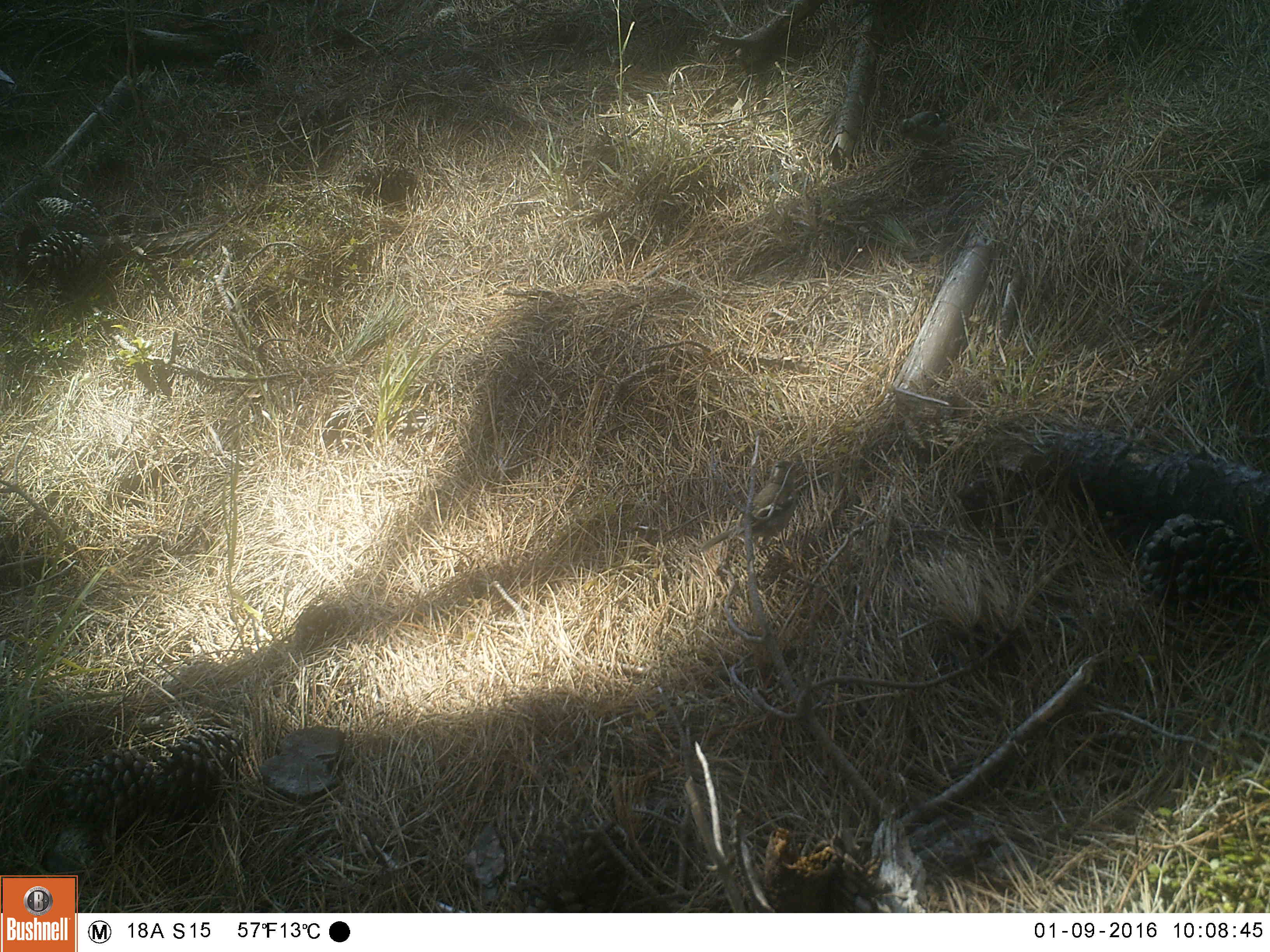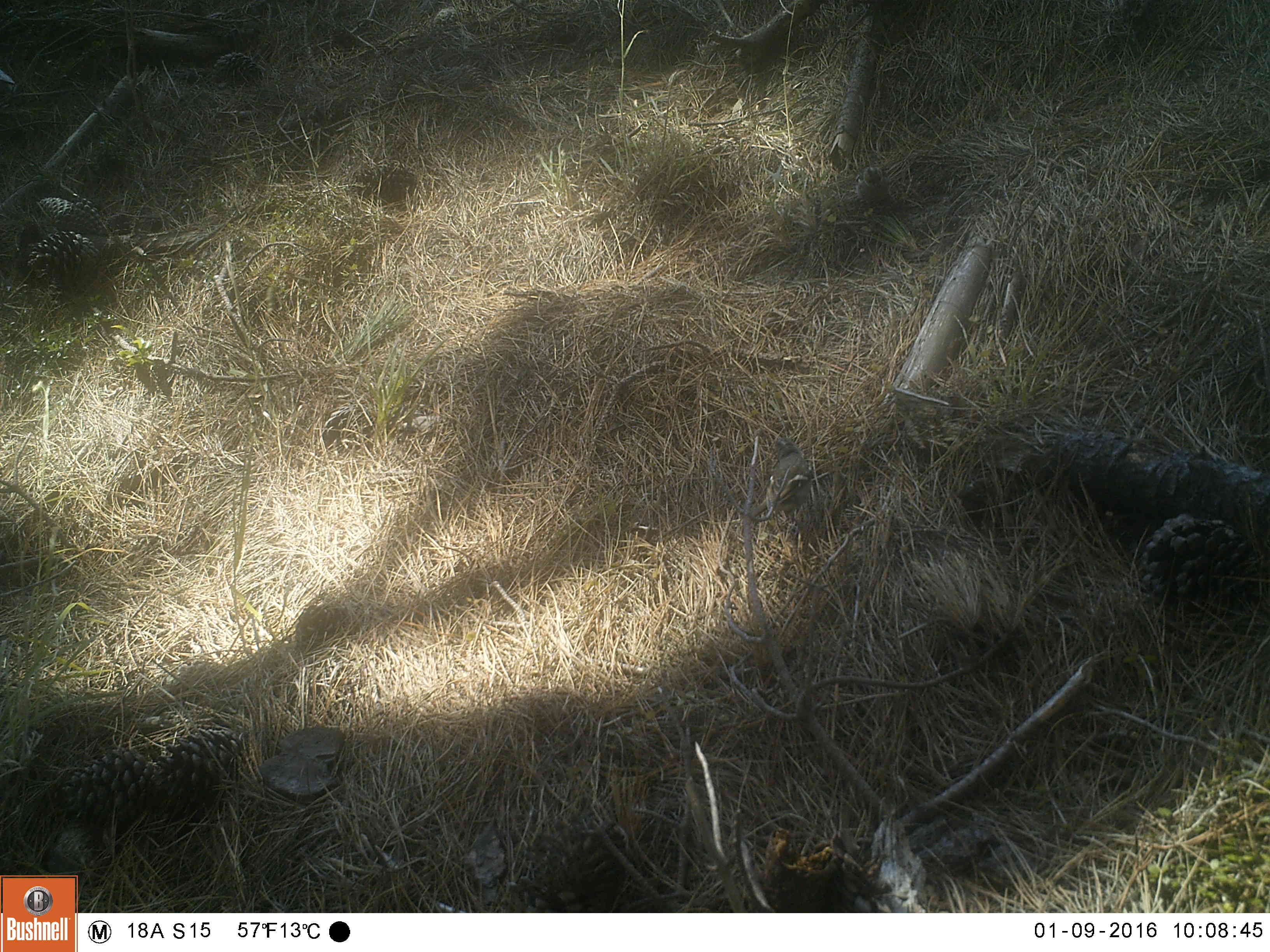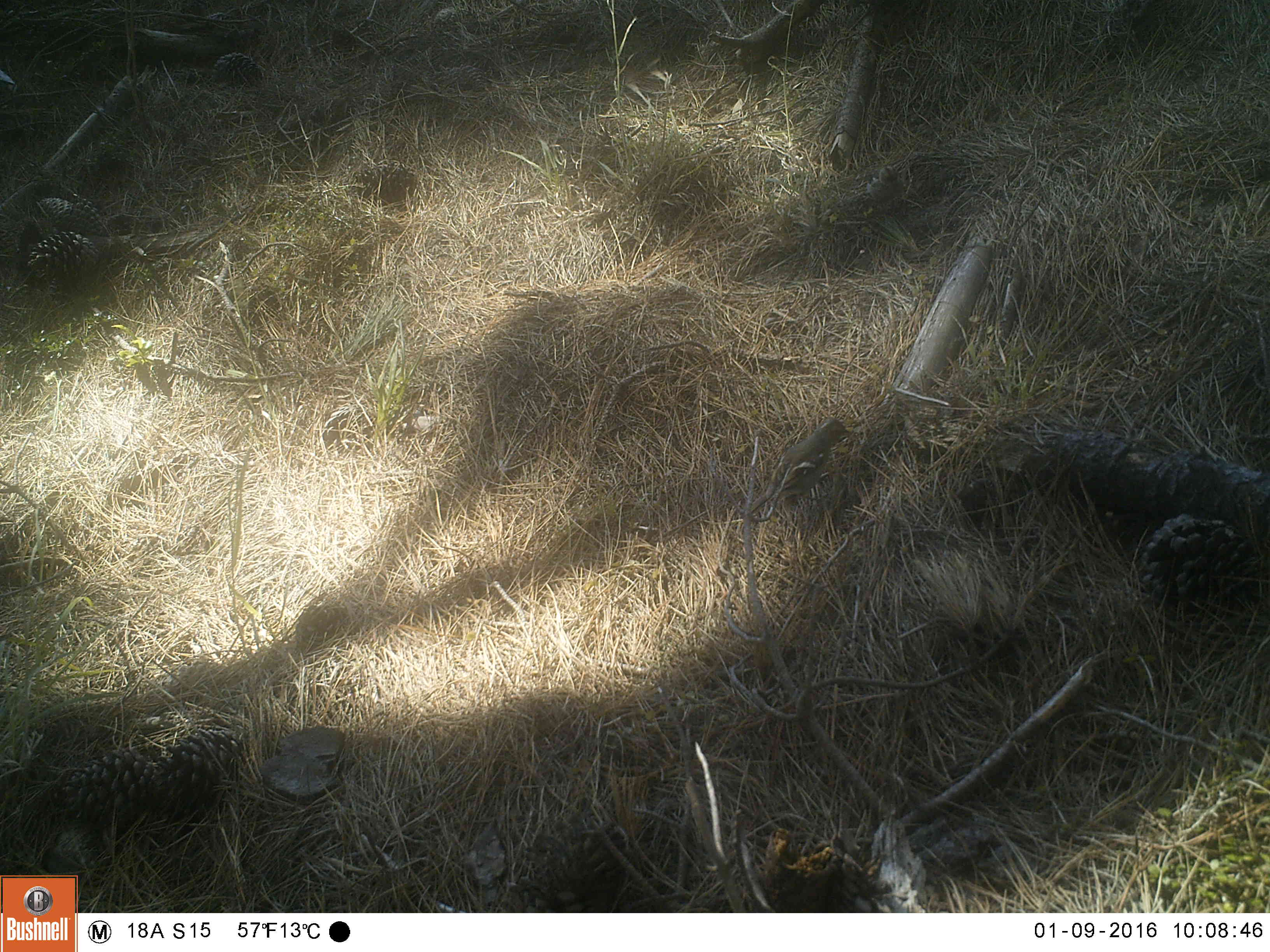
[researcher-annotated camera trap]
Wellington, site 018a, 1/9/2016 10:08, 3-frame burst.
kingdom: Animalia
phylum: Chordata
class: Aves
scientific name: Aves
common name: bird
Bird (Aves).